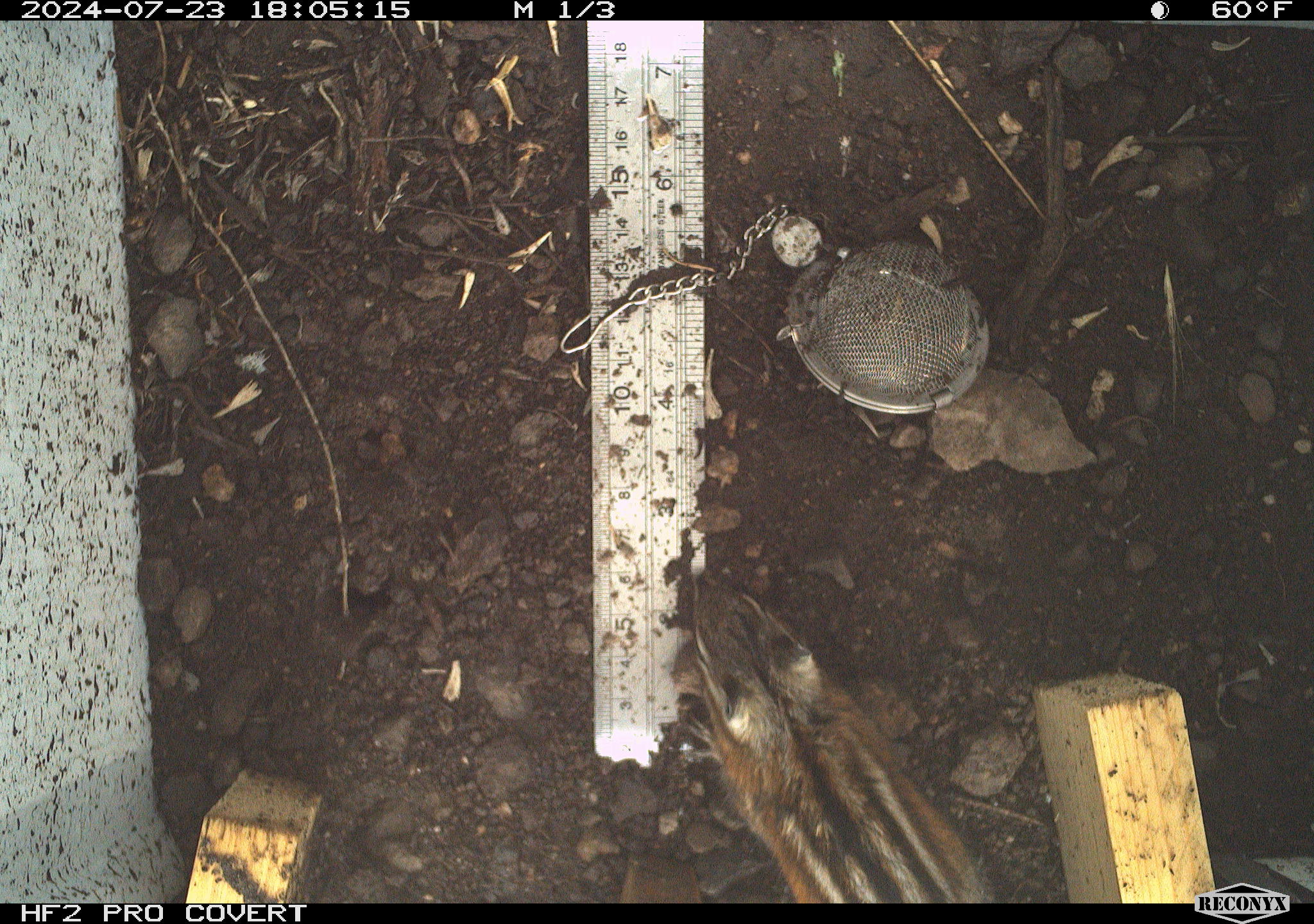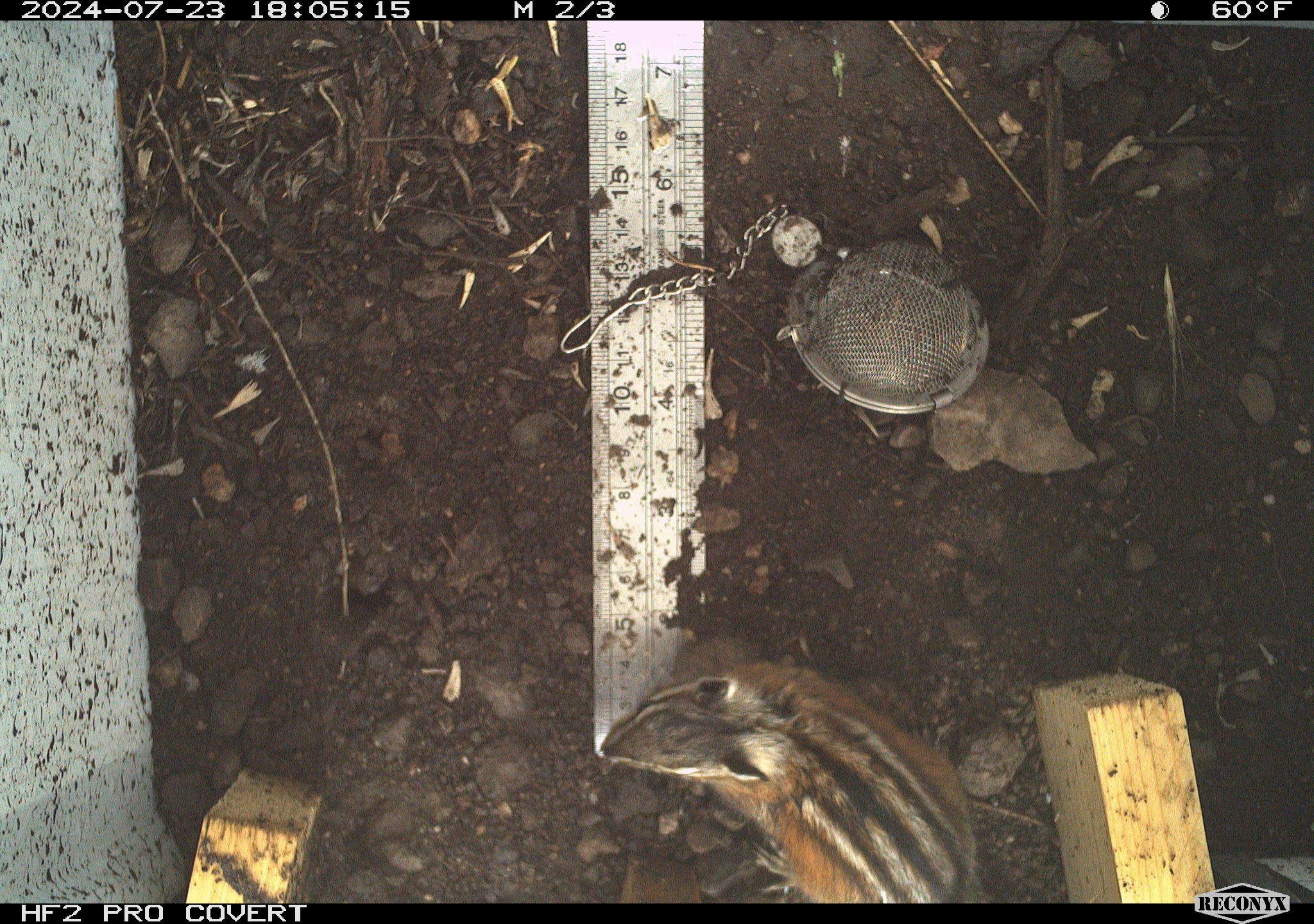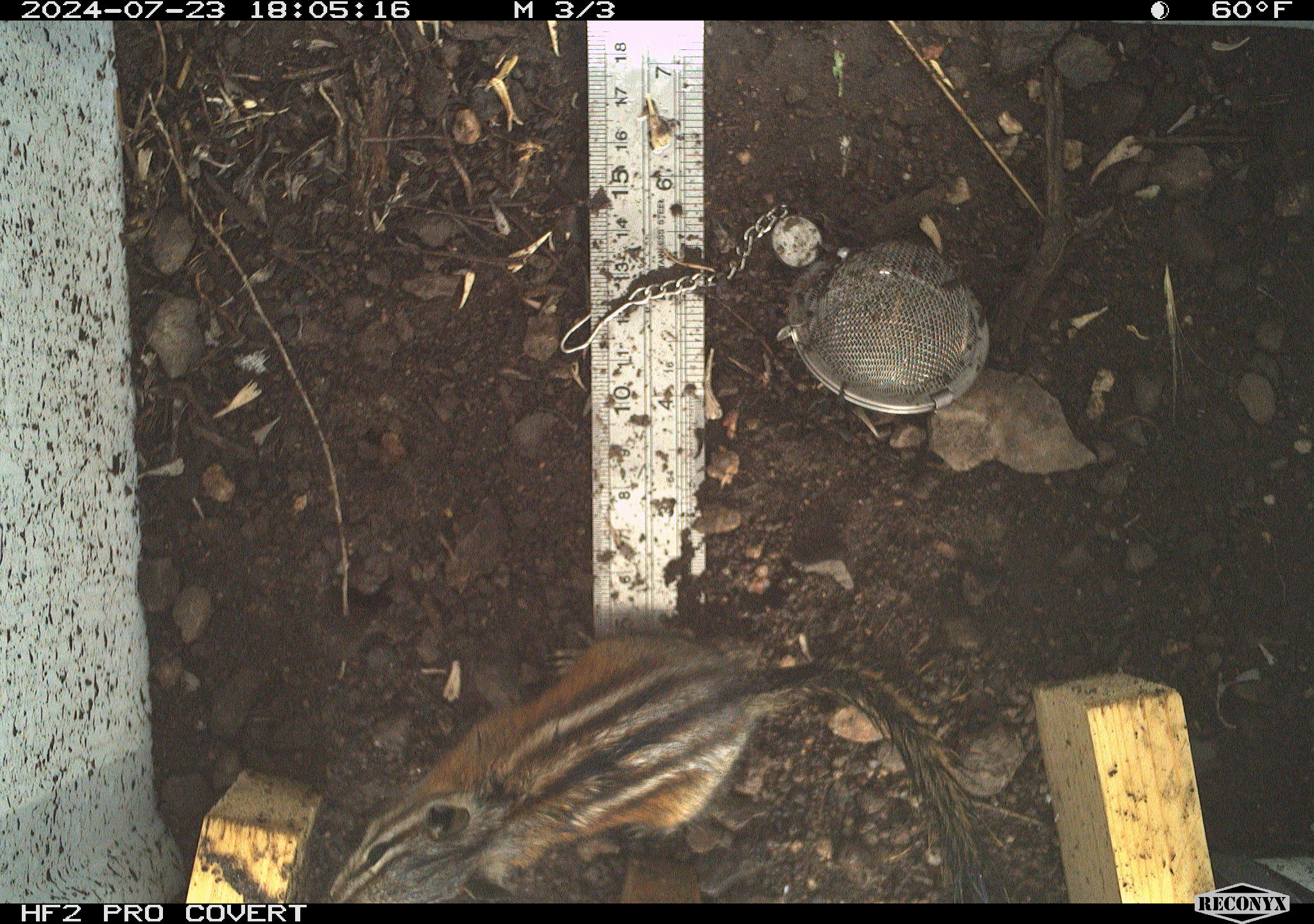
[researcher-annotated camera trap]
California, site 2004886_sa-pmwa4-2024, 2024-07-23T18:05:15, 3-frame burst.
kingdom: Animalia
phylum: Chordata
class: Mammalia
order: Rodentia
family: Sciuridae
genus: Neotamias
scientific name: Neotamias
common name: western chipmunks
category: neotamias species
Neotamias species (western chipmunks) (Neotamias).